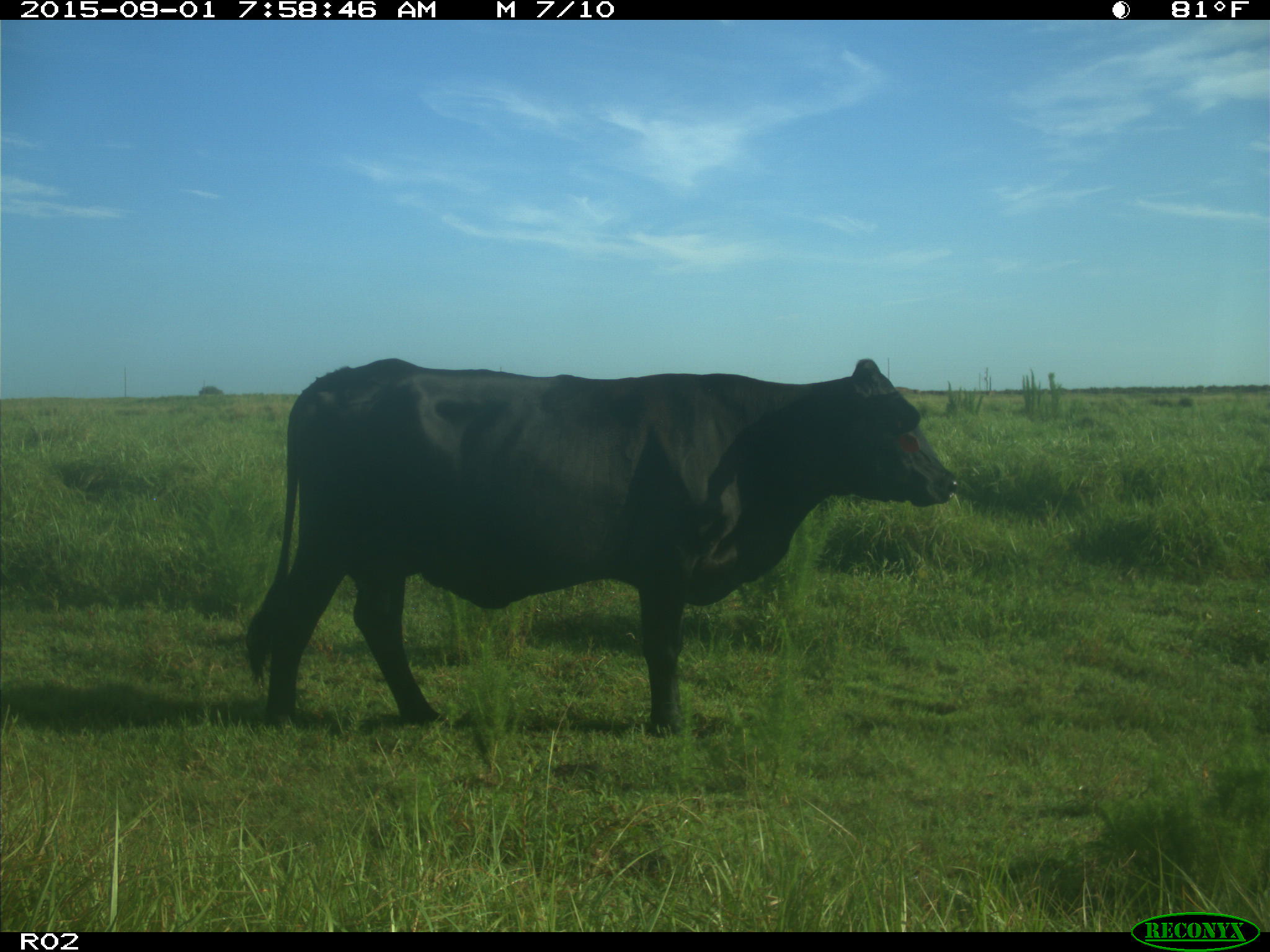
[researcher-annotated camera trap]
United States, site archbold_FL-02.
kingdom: Animalia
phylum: Chordata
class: Mammalia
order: Artiodactyla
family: Bovidae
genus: Bos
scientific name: Bos taurus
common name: domestic cow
Bos taurus (domestic cow).